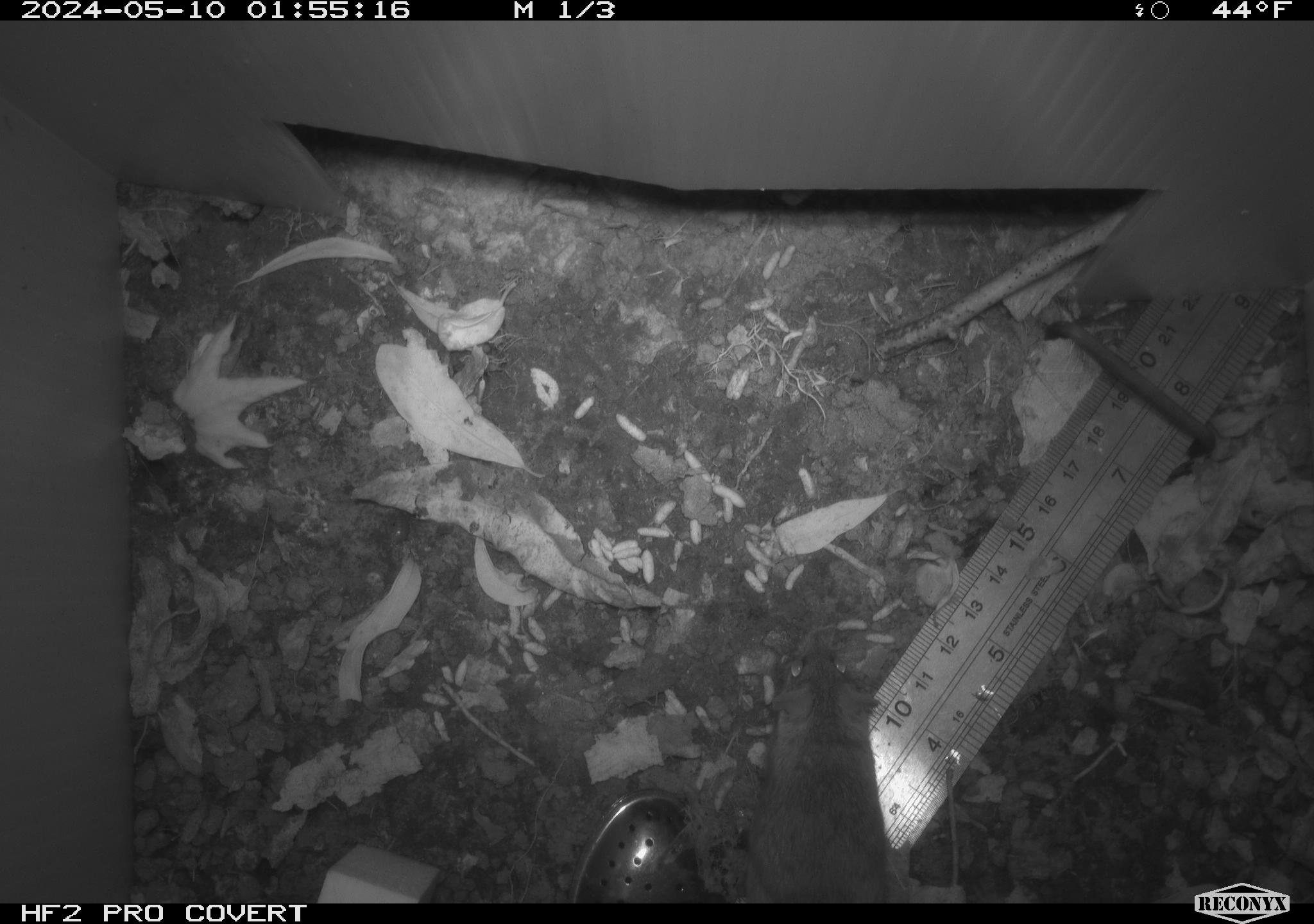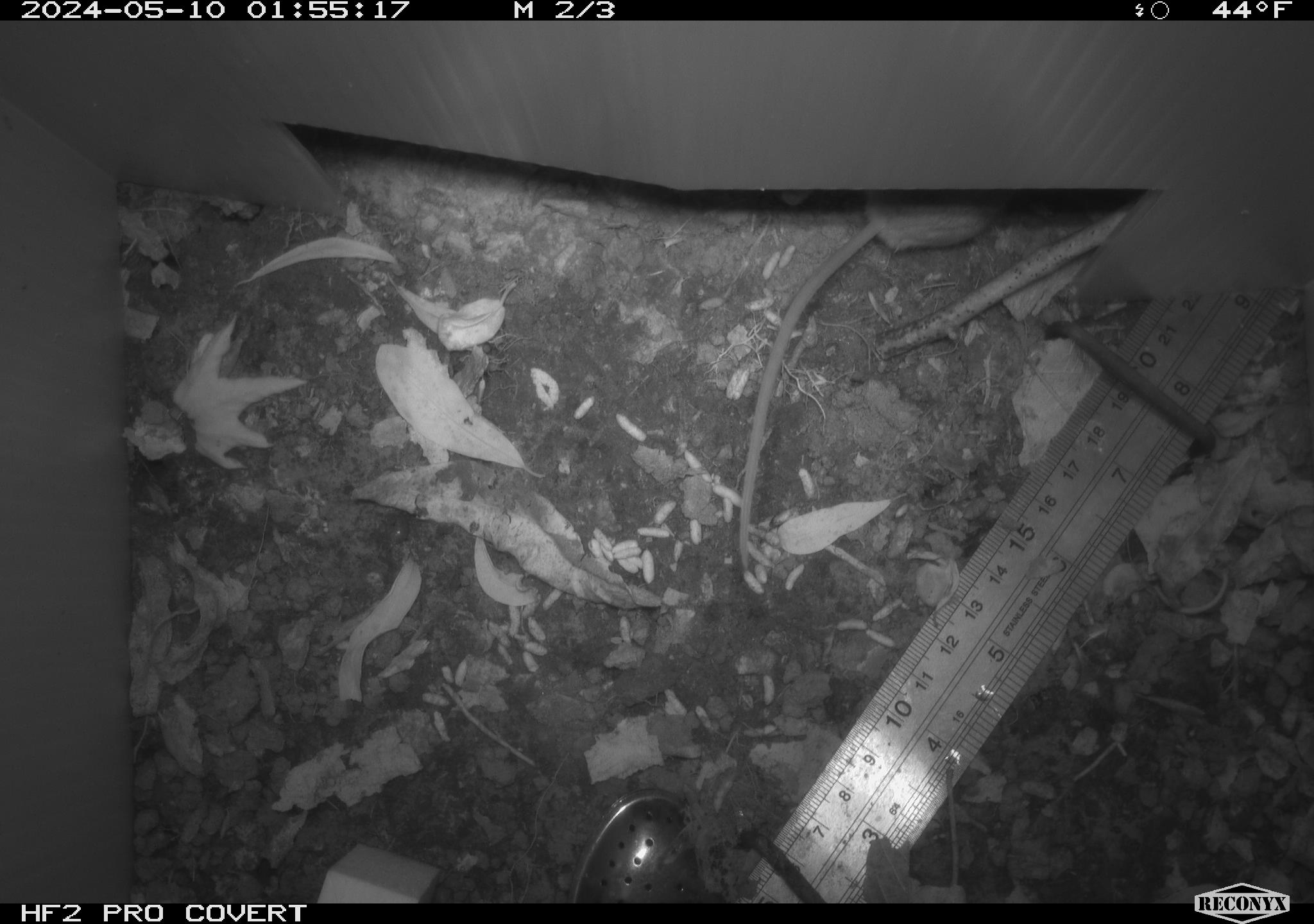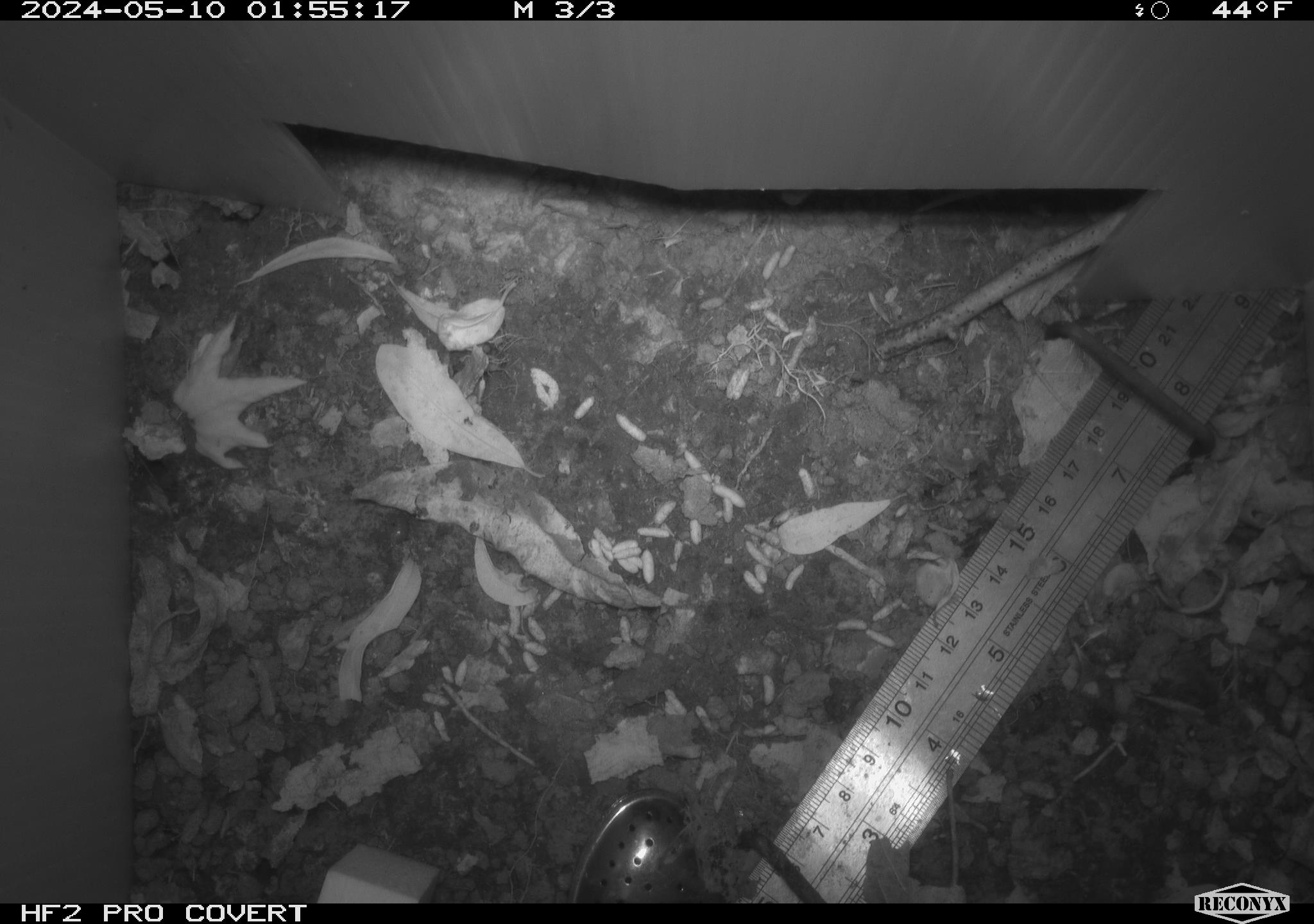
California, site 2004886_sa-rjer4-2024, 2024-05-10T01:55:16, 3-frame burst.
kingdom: Animalia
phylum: Chordata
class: Mammalia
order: Rodentia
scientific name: Rodentia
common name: mouse species